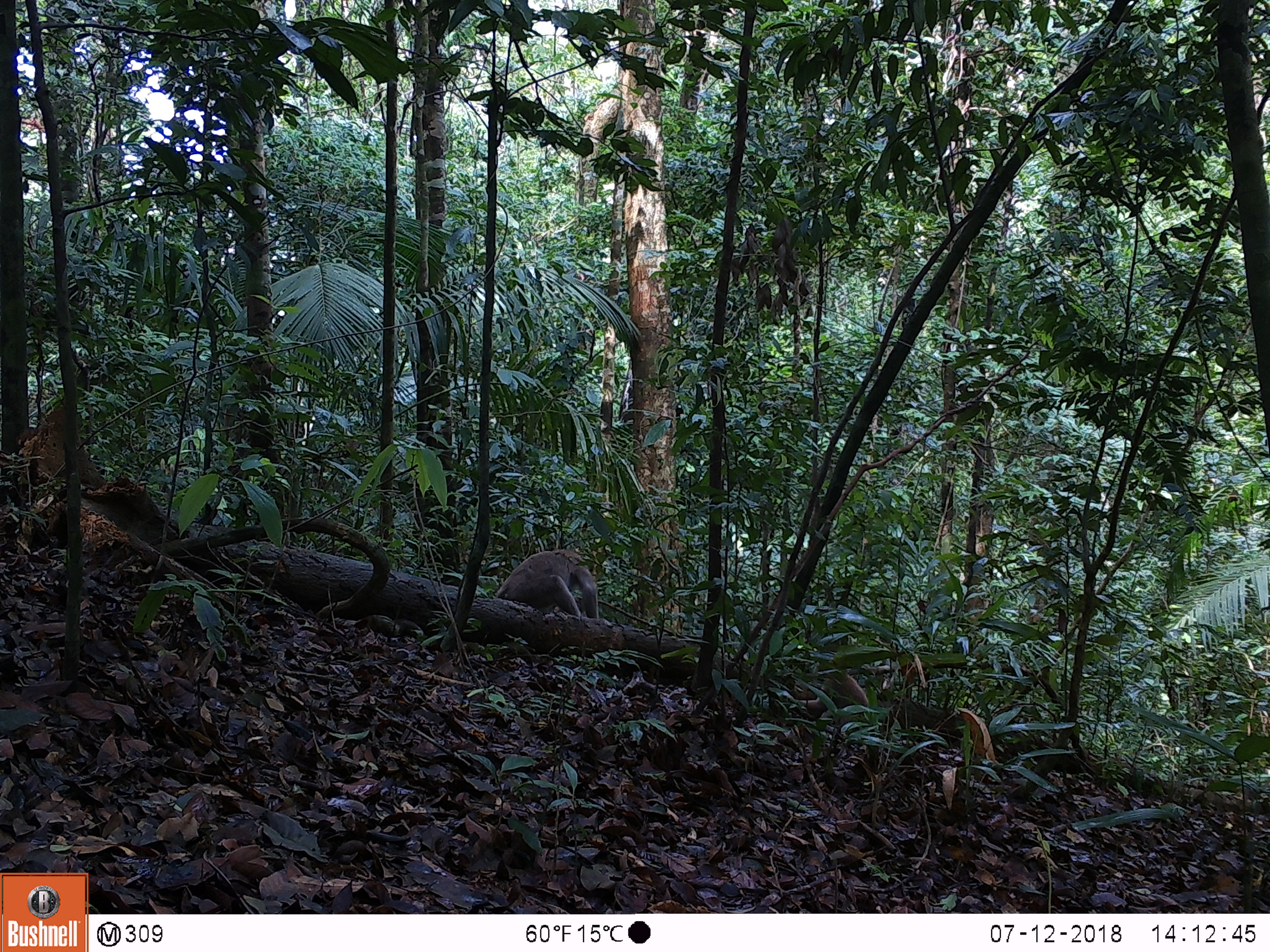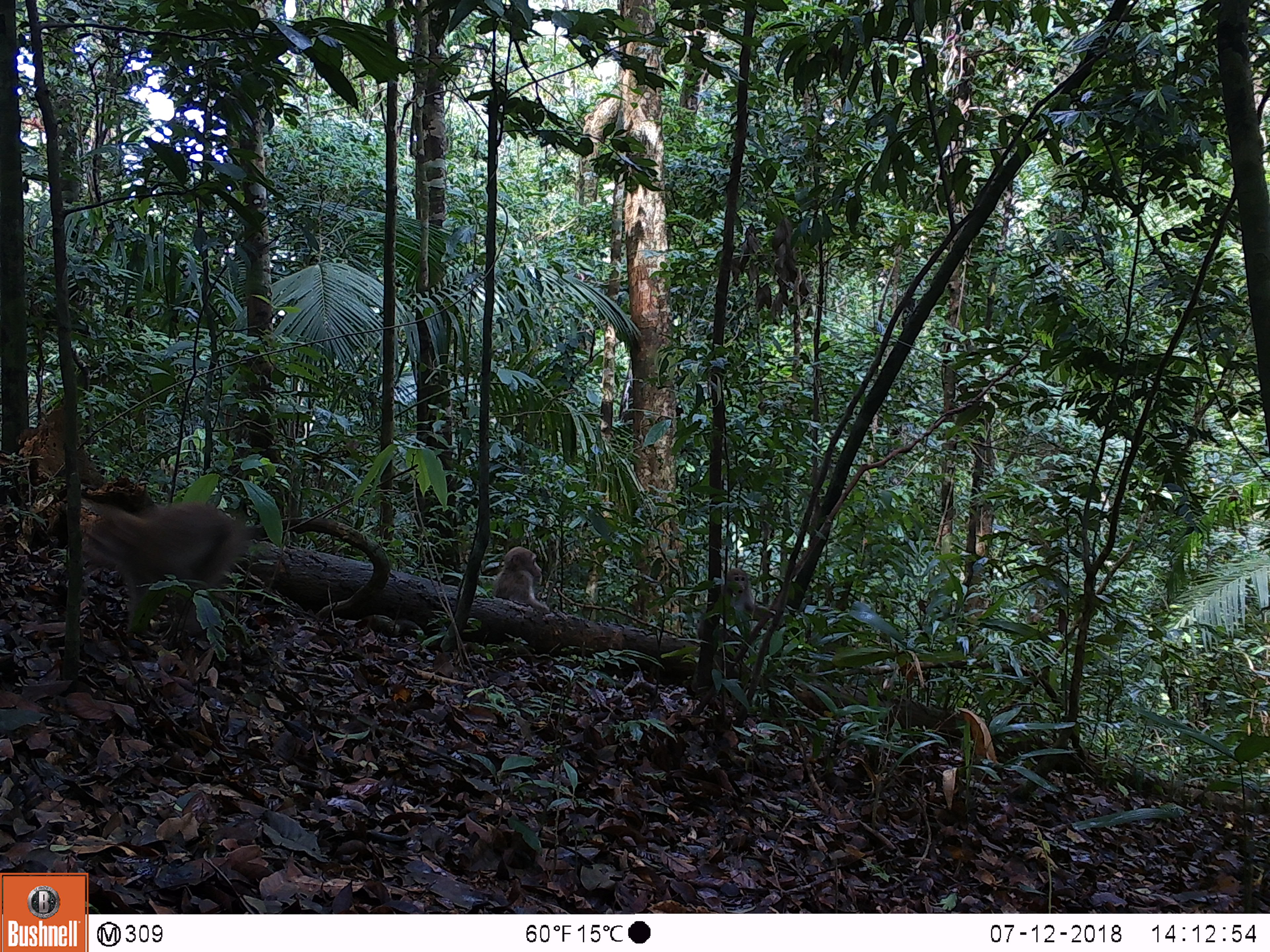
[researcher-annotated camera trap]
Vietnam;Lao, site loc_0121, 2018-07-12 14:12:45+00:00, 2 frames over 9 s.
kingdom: Animalia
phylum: Chordata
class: Mammalia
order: Primates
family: Cercopithecidae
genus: Macaca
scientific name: Macaca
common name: macaques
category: assam or rhesus macaque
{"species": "assam or rhesus macaque (macaques) (Macaca)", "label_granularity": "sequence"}